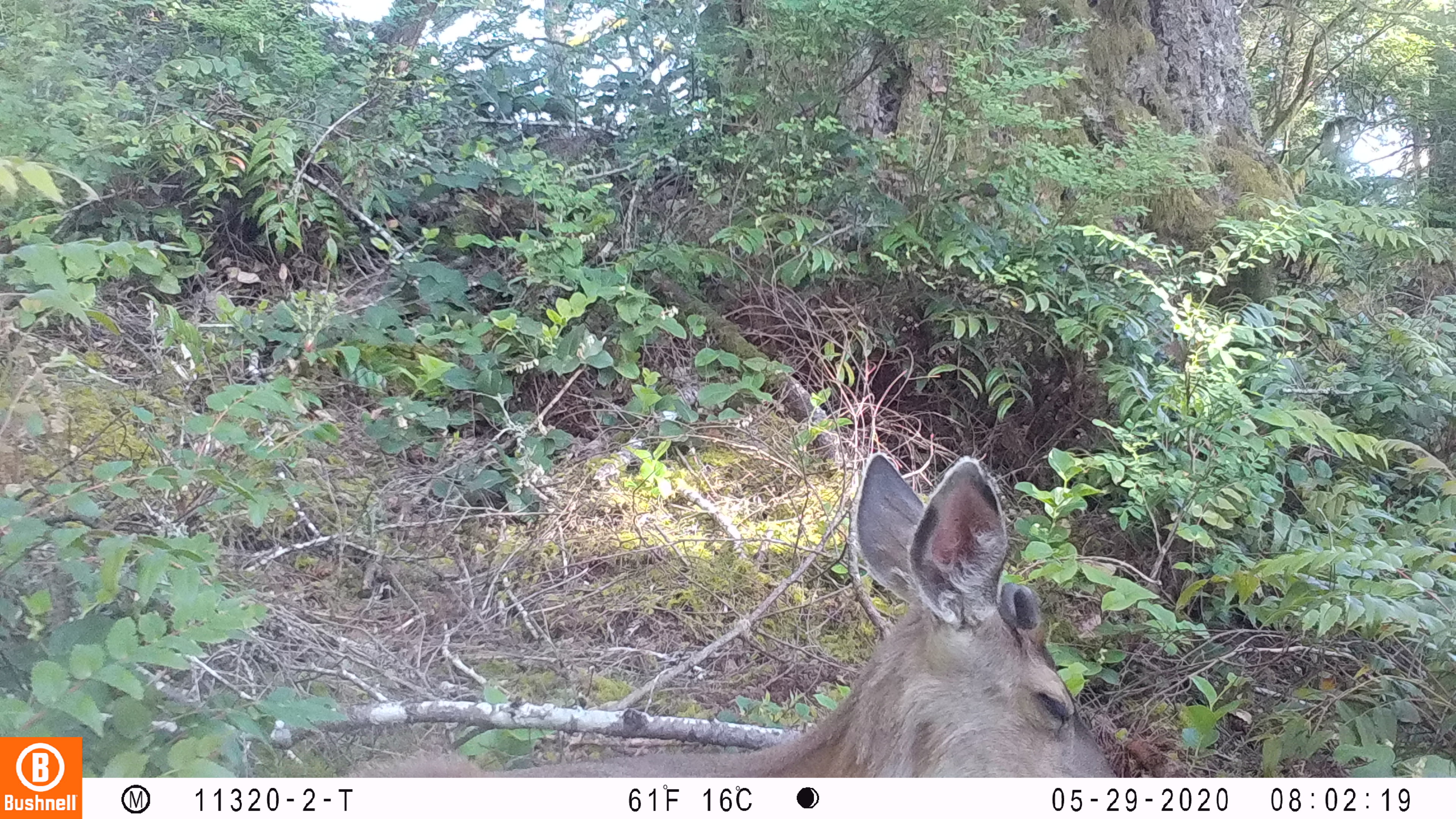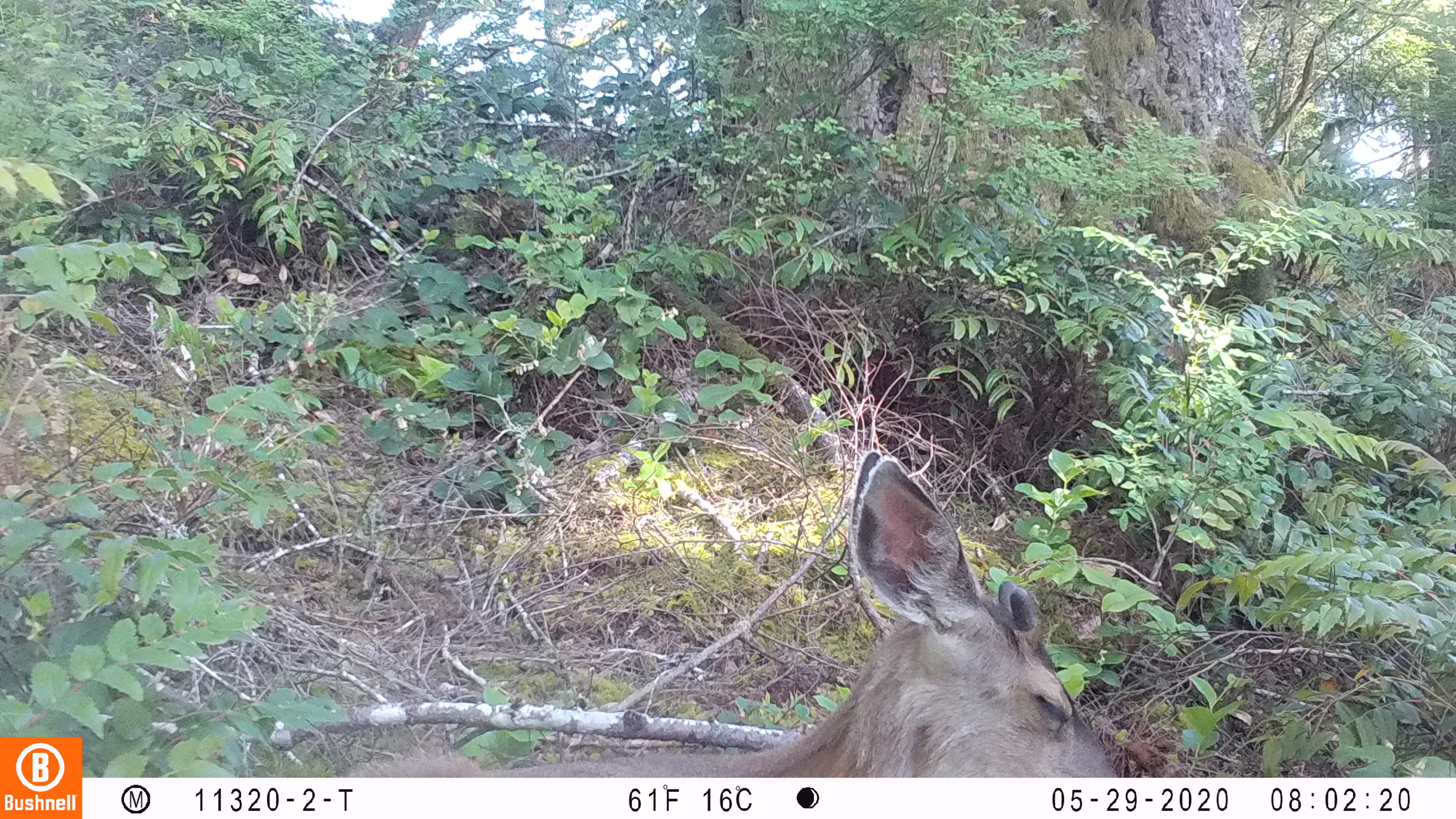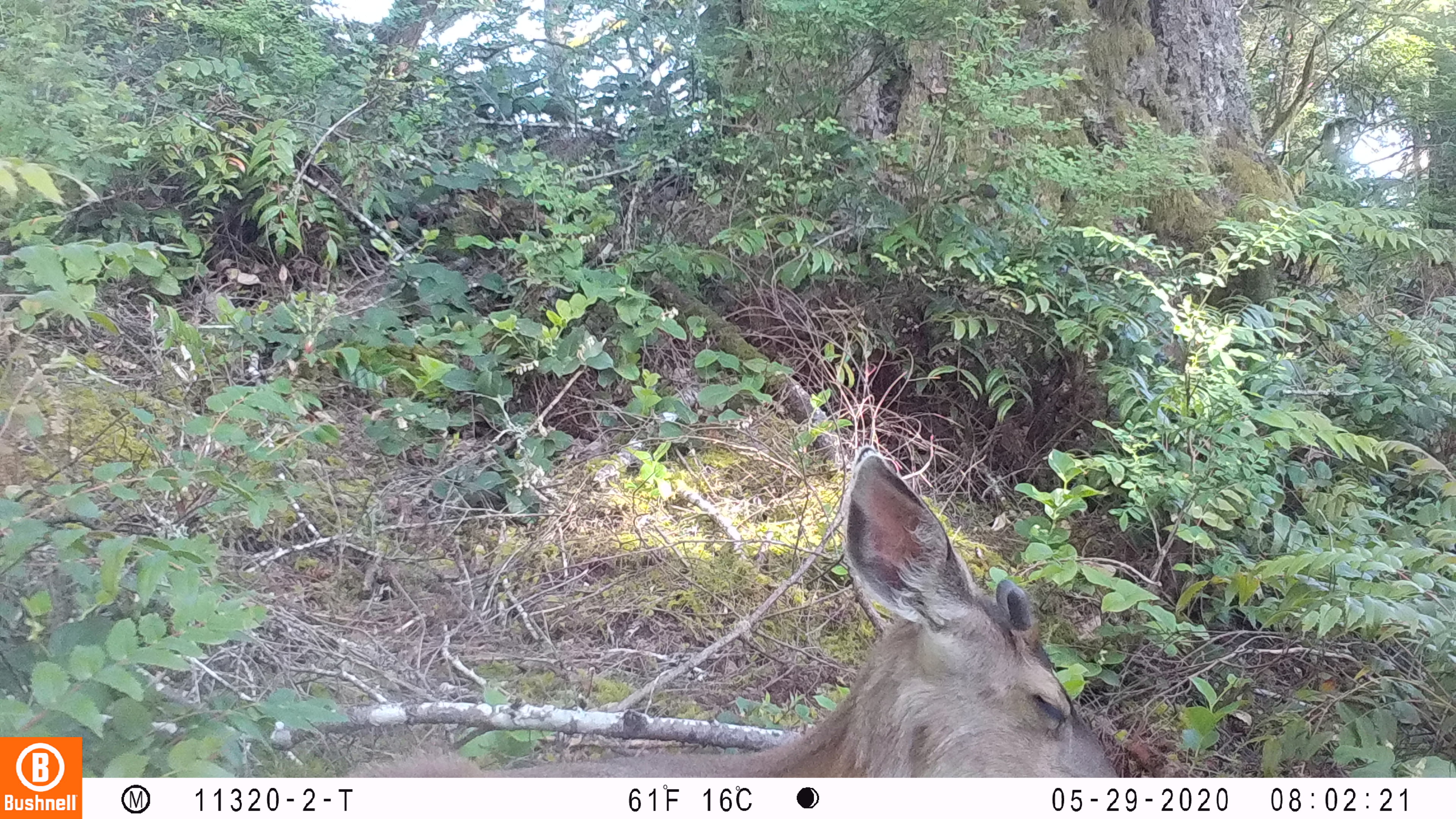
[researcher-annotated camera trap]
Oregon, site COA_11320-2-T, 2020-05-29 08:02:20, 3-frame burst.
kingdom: Animalia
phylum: Chordata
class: Mammalia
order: Artiodactyla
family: Cervidae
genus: Odocoileus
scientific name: Odocoileus hemionus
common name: black-tailed deer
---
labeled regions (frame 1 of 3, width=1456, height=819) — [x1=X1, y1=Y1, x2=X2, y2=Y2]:
black-tailed deer: [x1=349, y1=444, x2=1113, y2=772]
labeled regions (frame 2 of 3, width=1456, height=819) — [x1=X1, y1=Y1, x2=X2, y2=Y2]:
black-tailed deer: [x1=342, y1=446, x2=1123, y2=774]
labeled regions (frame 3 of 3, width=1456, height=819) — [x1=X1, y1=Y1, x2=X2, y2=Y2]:
black-tailed deer: [x1=340, y1=444, x2=1121, y2=774]